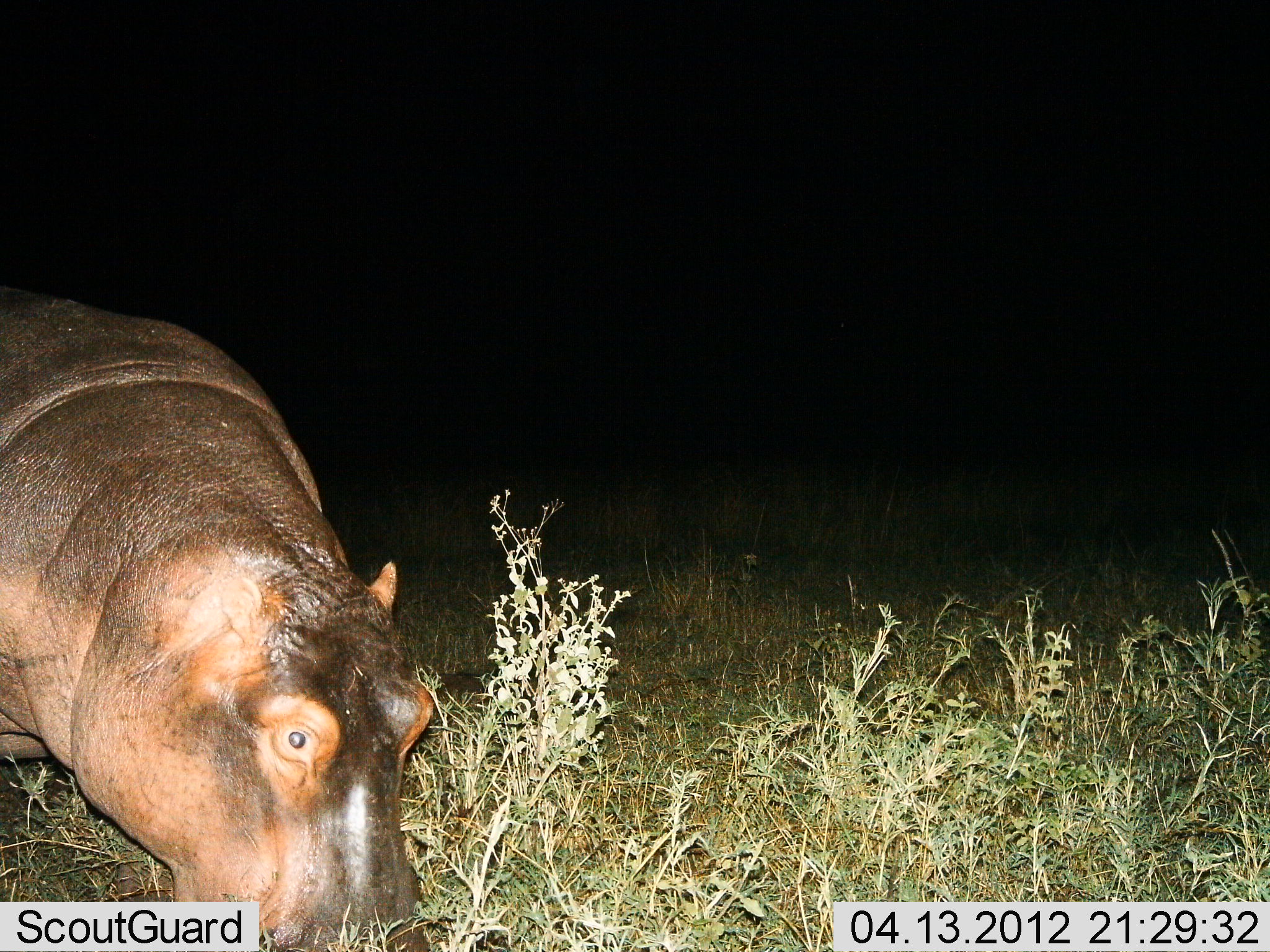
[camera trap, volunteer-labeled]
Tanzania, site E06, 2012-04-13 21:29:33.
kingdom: Animalia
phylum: Chordata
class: Mammalia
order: Artiodactyla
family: Hippopotamidae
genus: Hippopotamus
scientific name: Hippopotamus amphibius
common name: hippopotamus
Hippopotamus (Hippopotamus amphibius), count 1. Behavior (volunteer vote fractions): standing 35%, resting 0%, moving 20%, interacting 0%. Young present (vote fraction): 0%. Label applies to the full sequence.